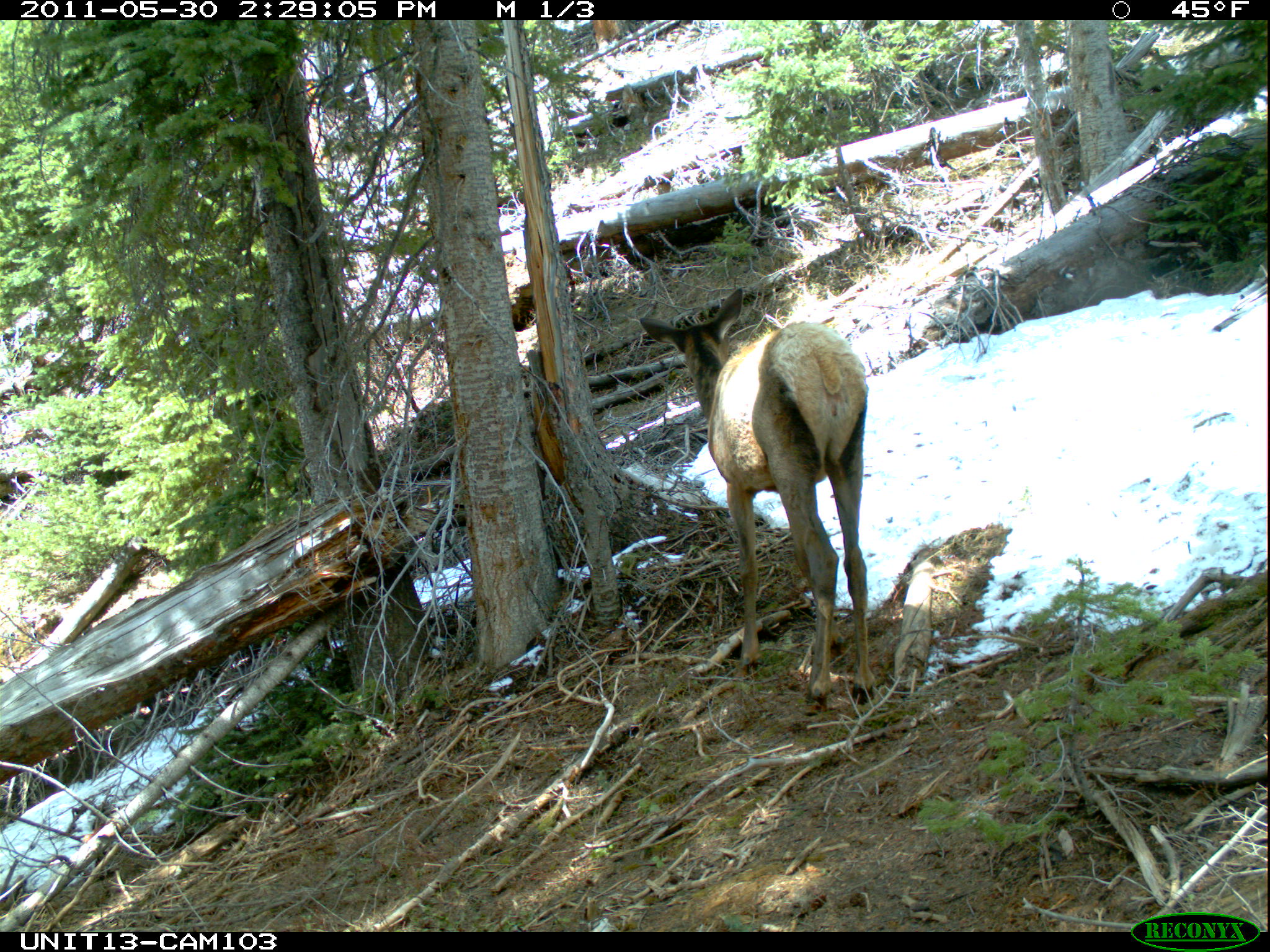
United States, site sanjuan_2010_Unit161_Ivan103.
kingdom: Animalia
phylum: Chordata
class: Mammalia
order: Artiodactyla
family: Cervidae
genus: Cervus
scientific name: Cervus elaphus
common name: red deer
Cervus elaphus (red deer).